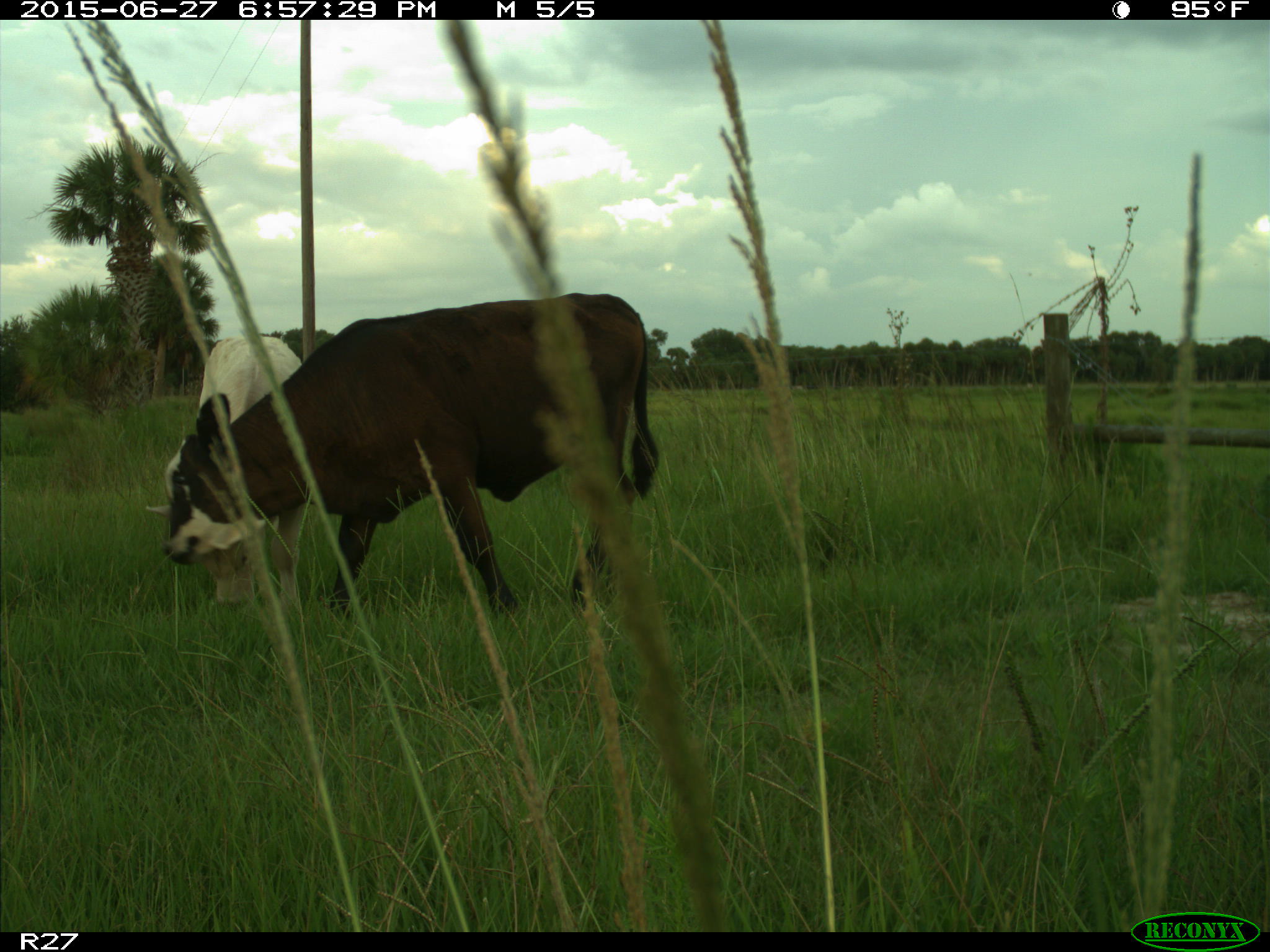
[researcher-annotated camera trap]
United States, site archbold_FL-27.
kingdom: Animalia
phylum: Chordata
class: Mammalia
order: Artiodactyla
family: Bovidae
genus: Bos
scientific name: Bos taurus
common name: domestic cow